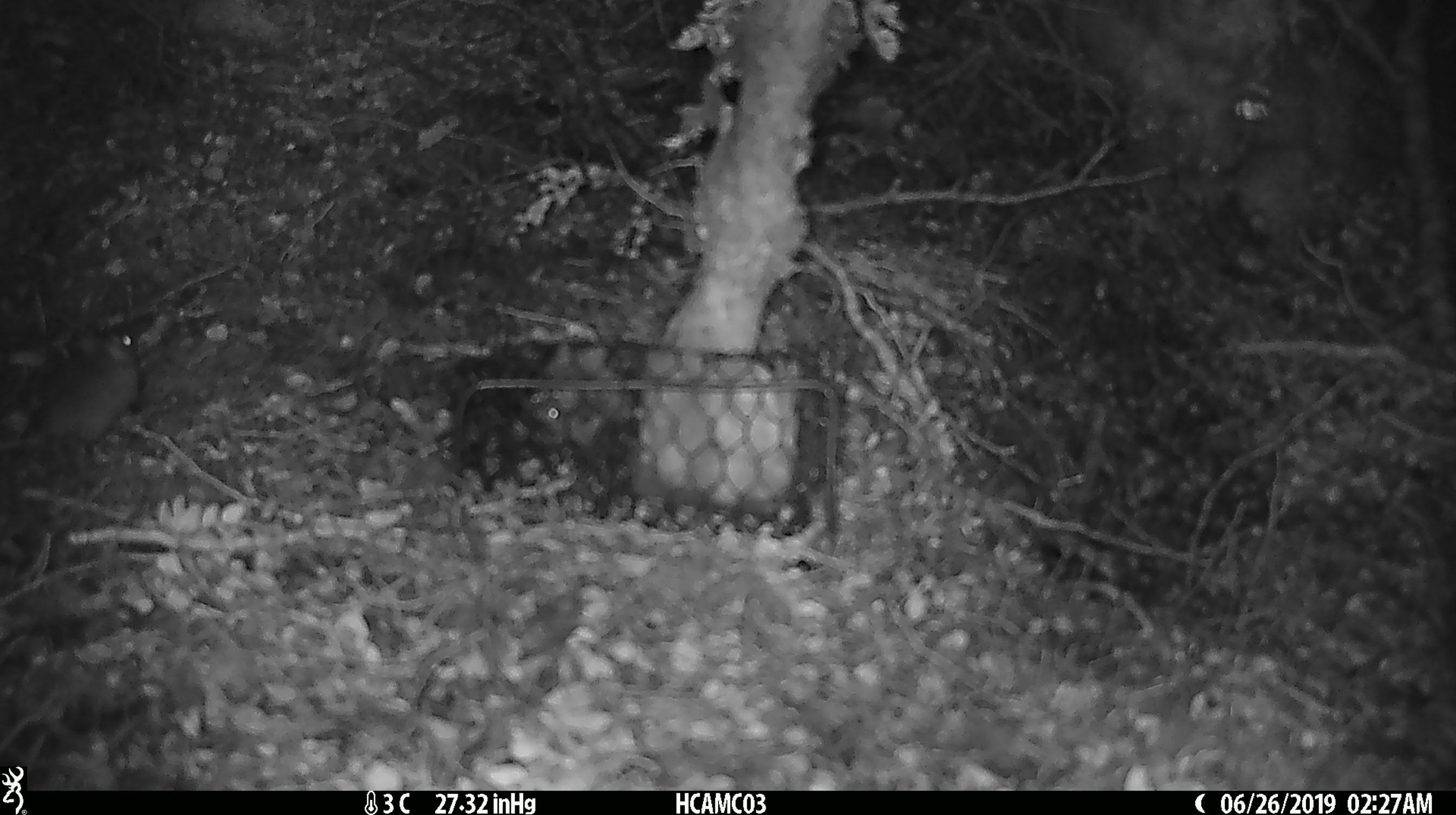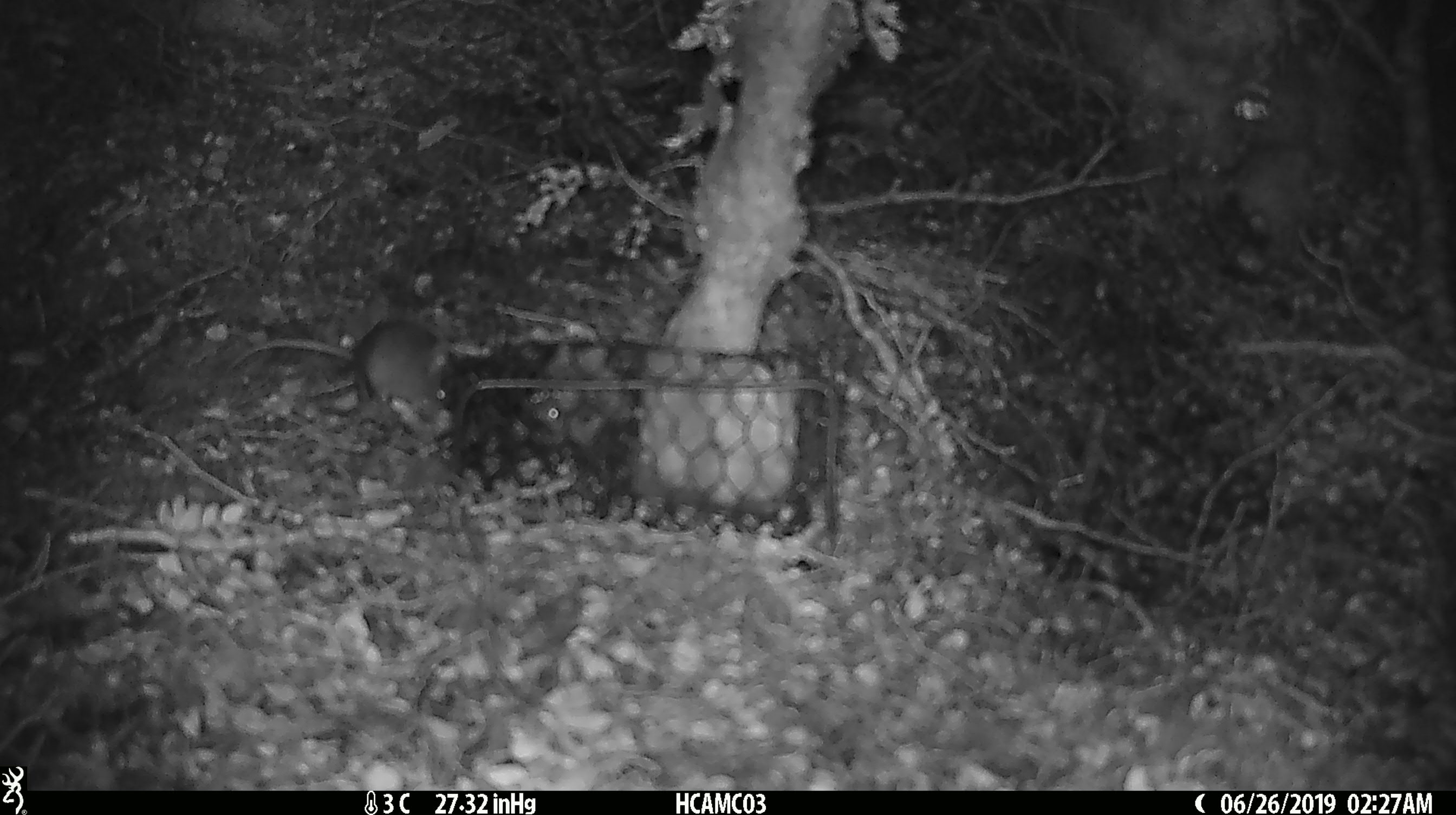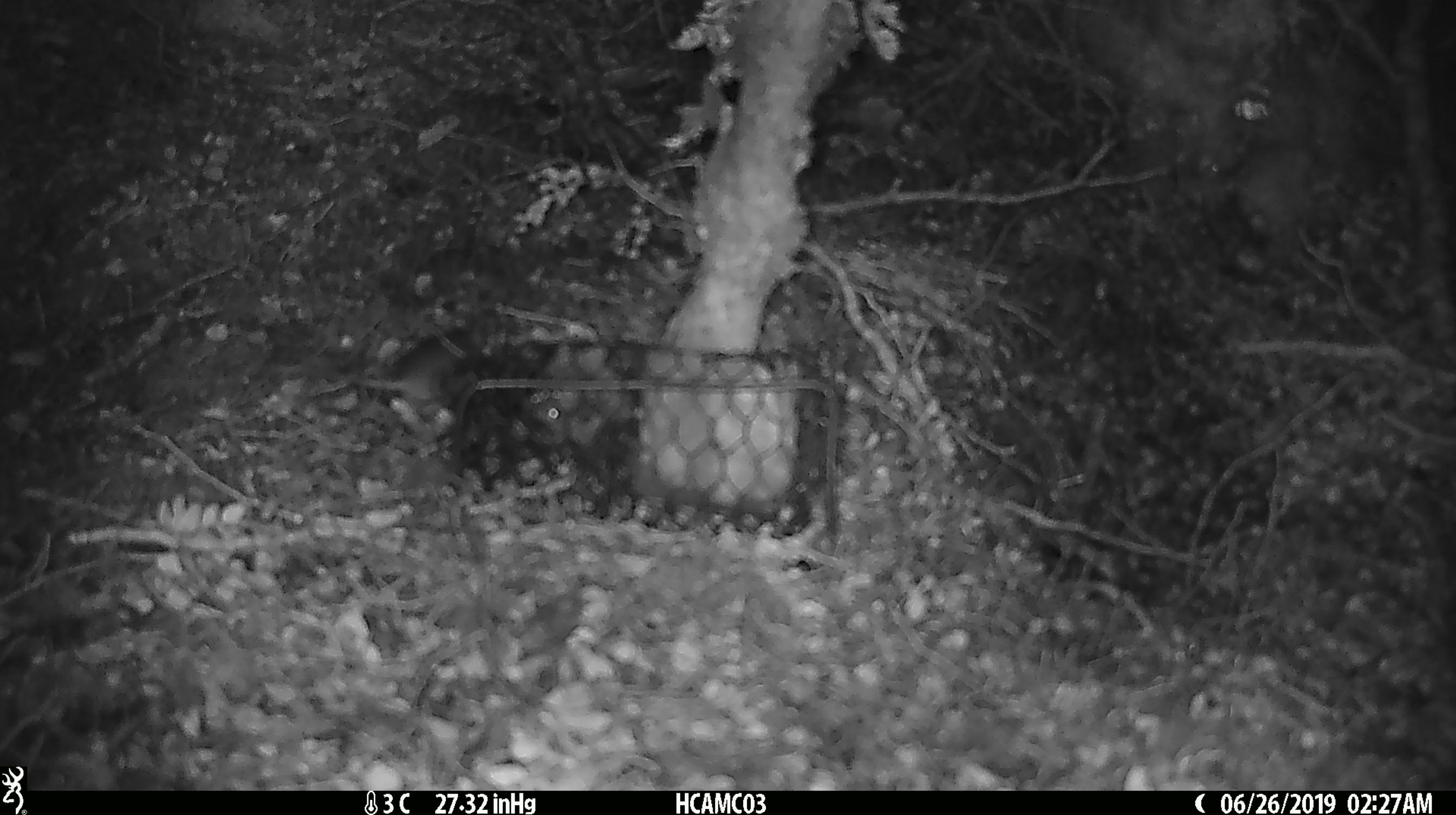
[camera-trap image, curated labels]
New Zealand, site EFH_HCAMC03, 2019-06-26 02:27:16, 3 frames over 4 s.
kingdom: Animalia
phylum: Chordata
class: Mammalia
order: Rodentia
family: Muridae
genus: Mus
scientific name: Mus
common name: mouse